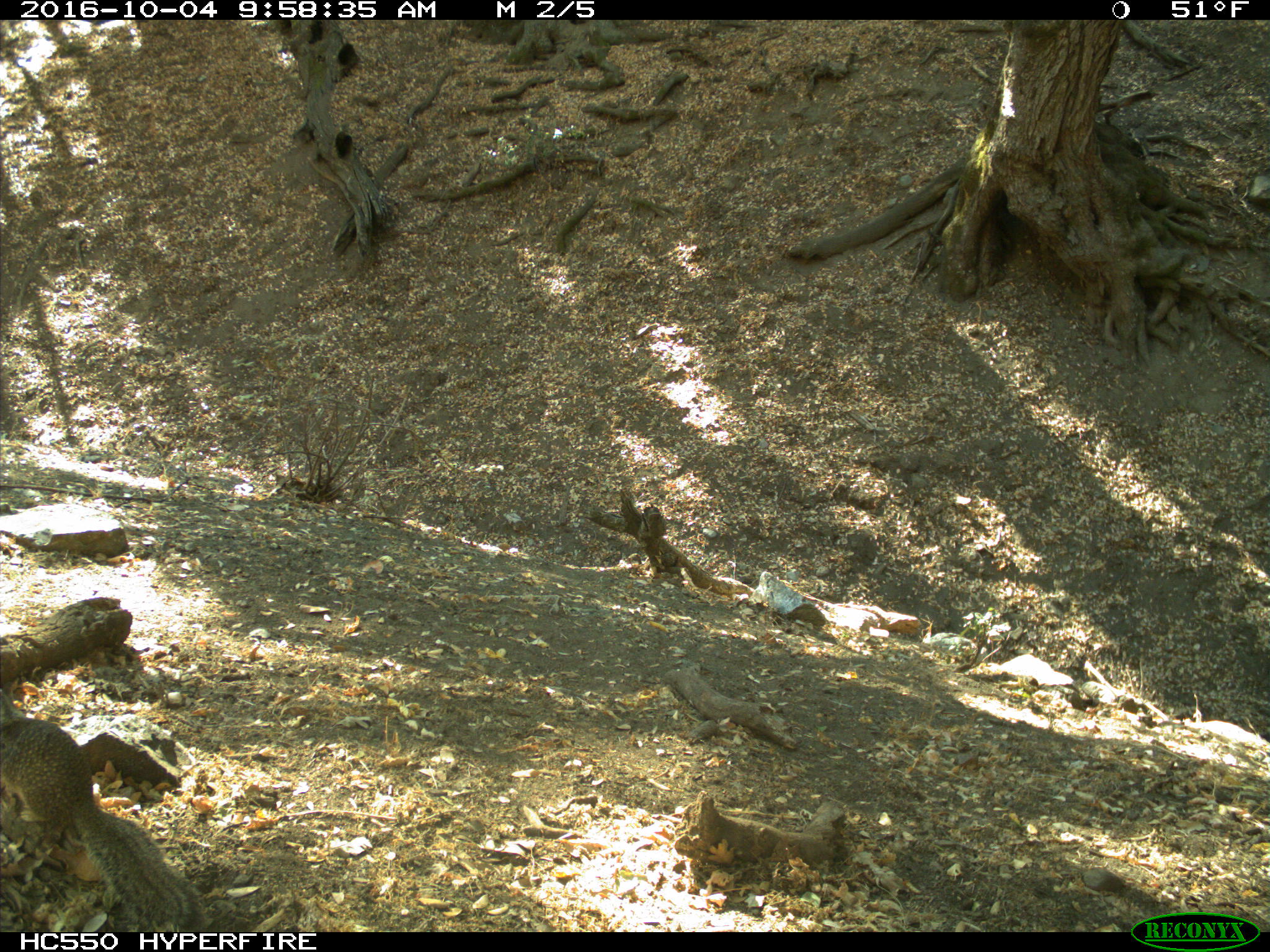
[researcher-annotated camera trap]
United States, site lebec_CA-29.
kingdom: Animalia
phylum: Chordata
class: Mammalia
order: Rodentia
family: Sciuridae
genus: Otospermophilus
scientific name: Otospermophilus beecheyi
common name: california ground squirrel